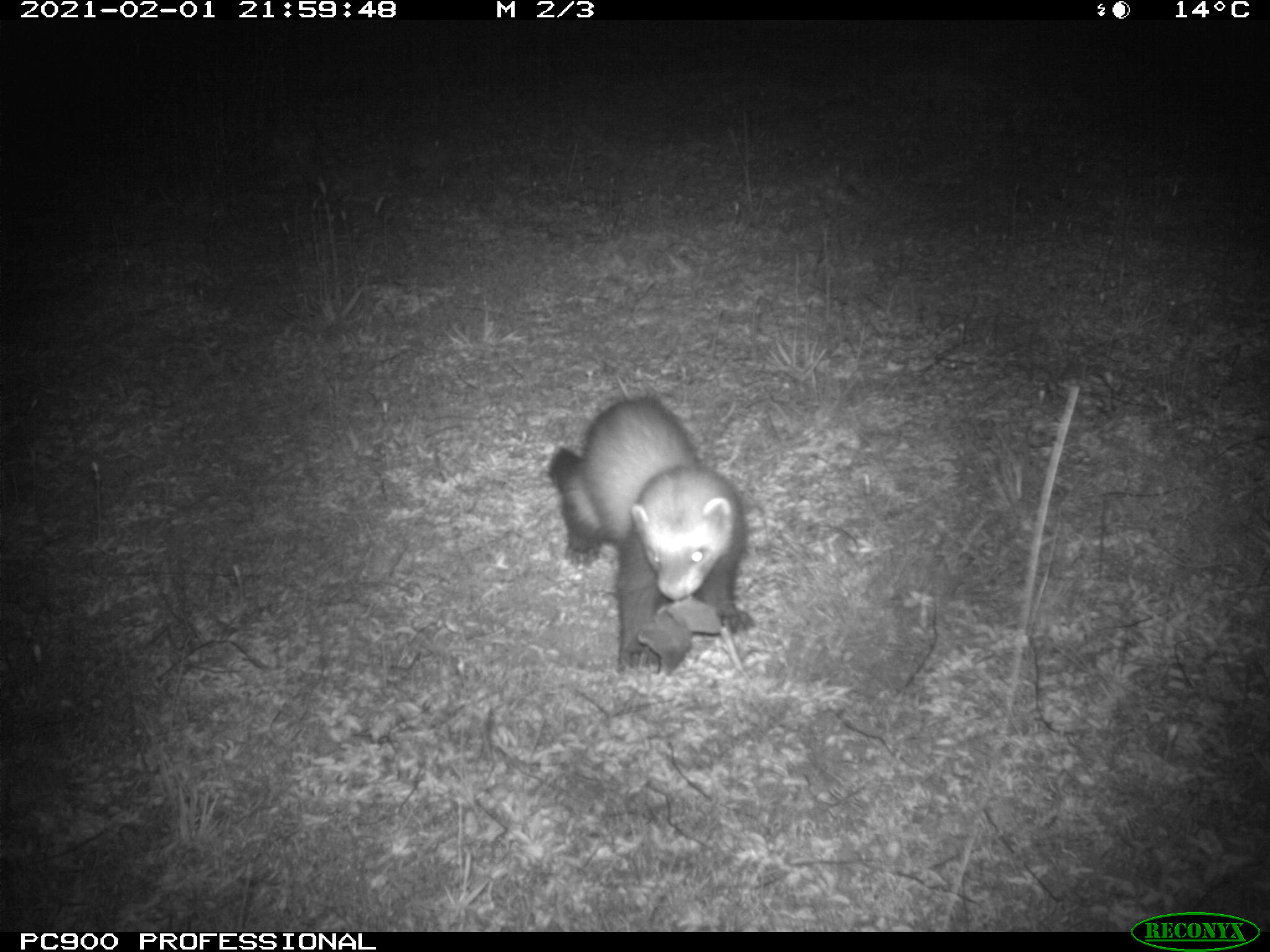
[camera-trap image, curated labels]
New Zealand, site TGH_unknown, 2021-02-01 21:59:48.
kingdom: Animalia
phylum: Chordata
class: Mammalia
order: Carnivora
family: Mustelidae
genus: Mustela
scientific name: Mustela furo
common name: ferret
Ferret (Mustela furo).